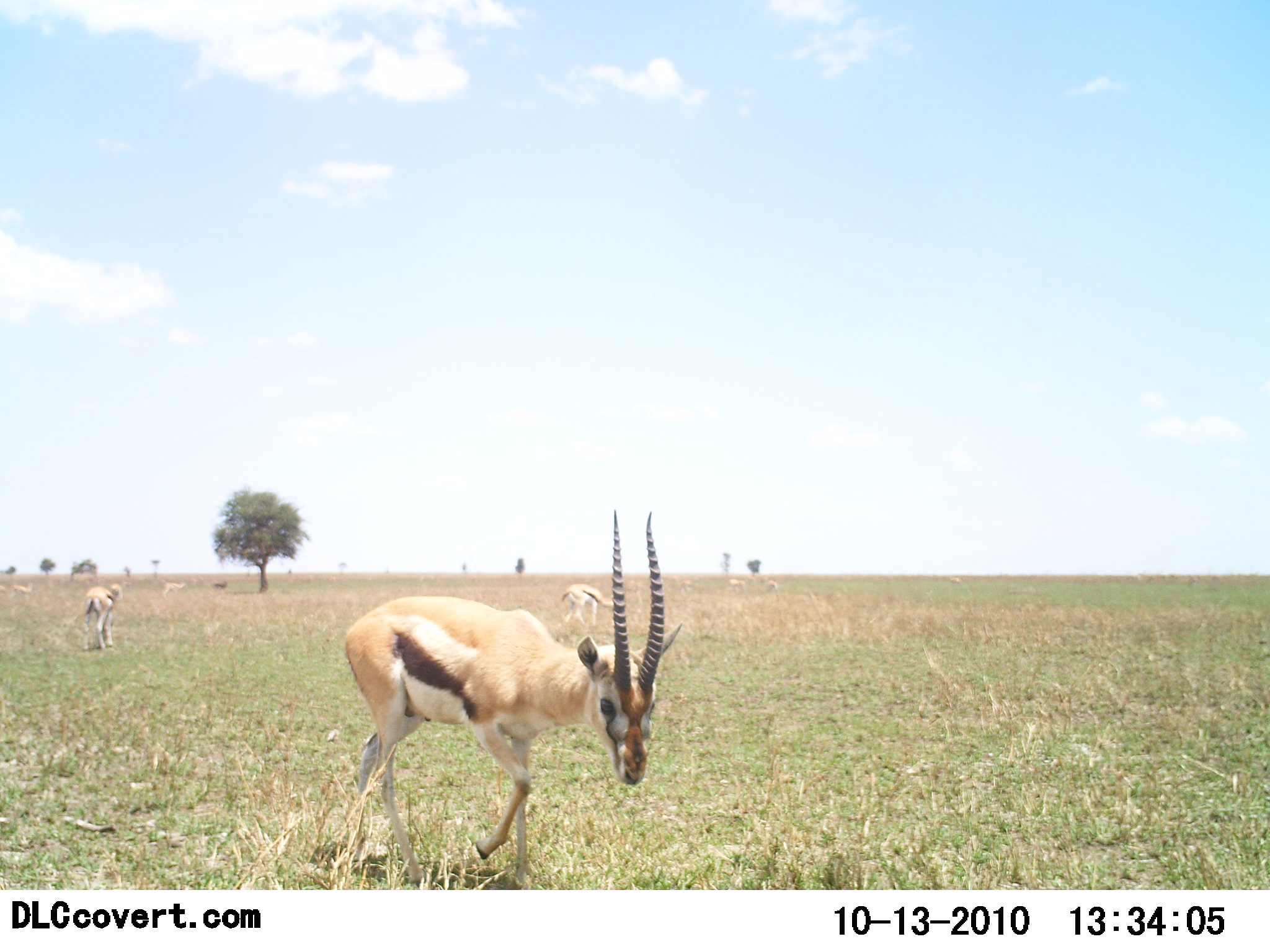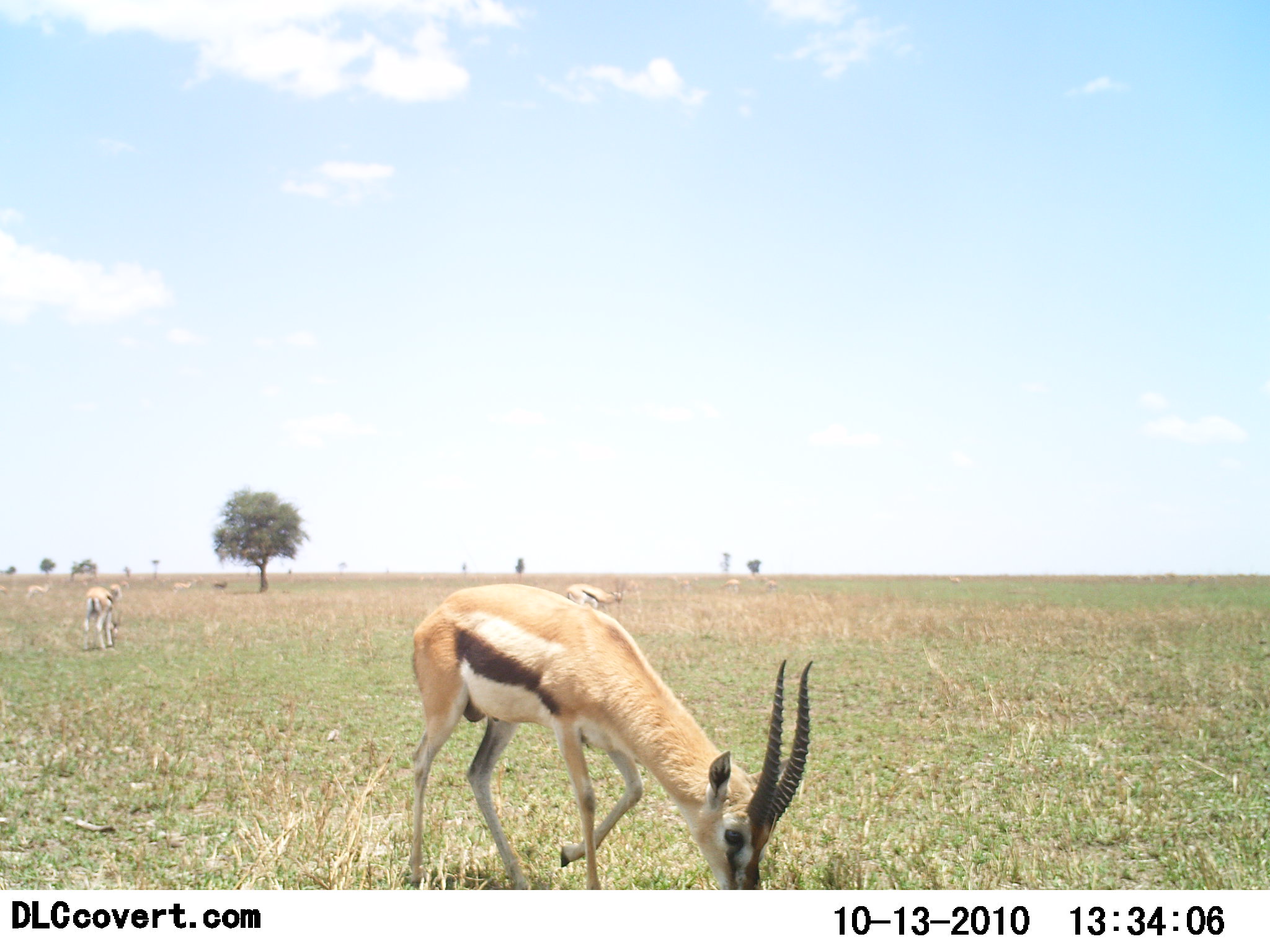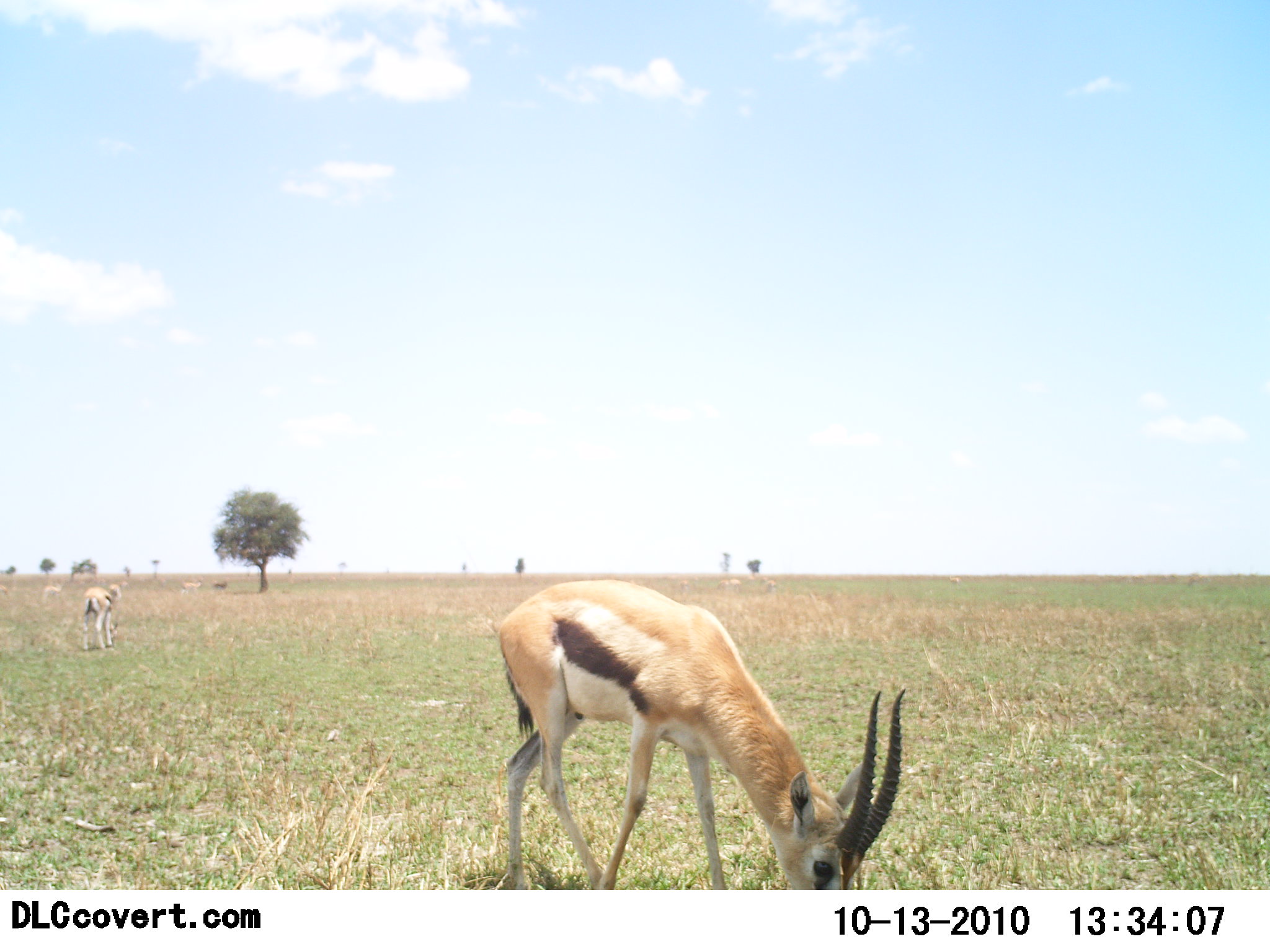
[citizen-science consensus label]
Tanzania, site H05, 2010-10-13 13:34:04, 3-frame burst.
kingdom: Animalia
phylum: Chordata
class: Mammalia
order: Artiodactyla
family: Bovidae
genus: Eudorcas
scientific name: Eudorcas thomsonii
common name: thomson's gazelle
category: gazellethomsons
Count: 5.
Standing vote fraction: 33%.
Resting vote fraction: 0%.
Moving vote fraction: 39%.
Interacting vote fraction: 0%.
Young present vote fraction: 11%.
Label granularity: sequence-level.